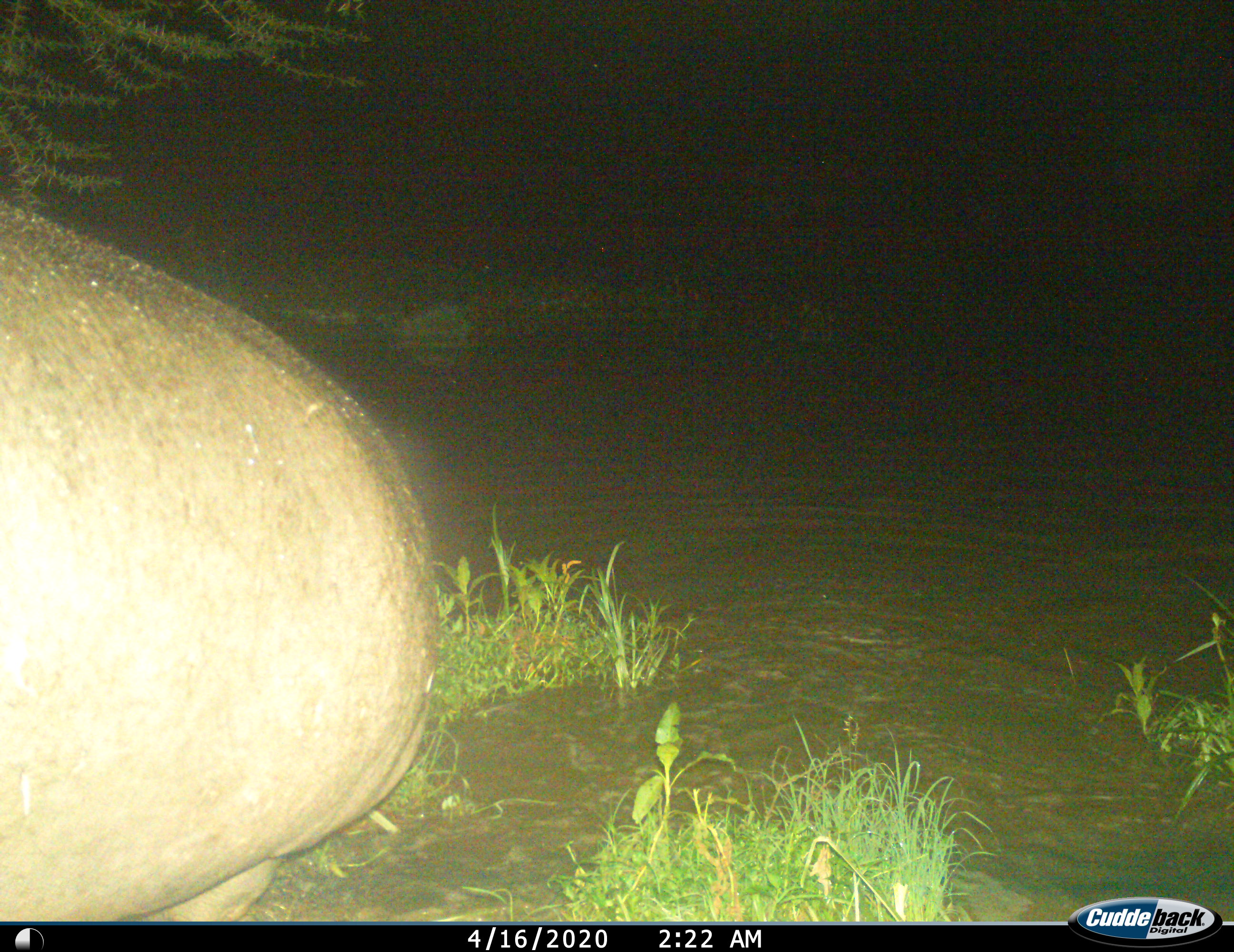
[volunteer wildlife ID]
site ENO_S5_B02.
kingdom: Animalia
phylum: Chordata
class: Mammalia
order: Artiodactyla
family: Hippopotamidae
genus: Hippopotamus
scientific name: Hippopotamus amphibius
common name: hippopotamus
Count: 1.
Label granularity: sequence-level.